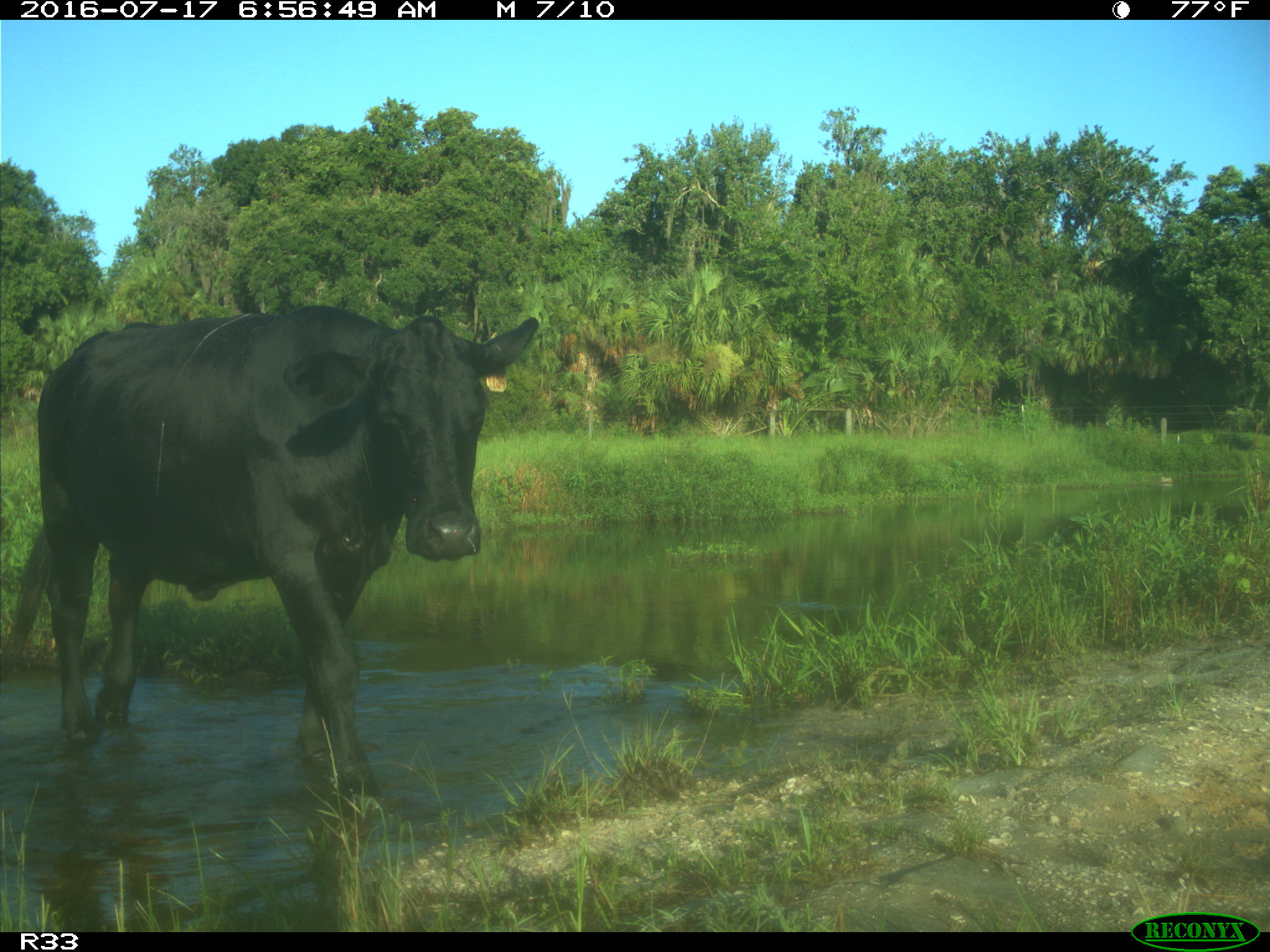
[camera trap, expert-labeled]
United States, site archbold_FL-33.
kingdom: Animalia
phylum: Chordata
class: Mammalia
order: Artiodactyla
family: Bovidae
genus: Bos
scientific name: Bos taurus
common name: domestic cow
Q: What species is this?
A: Bos taurus (domestic cow).